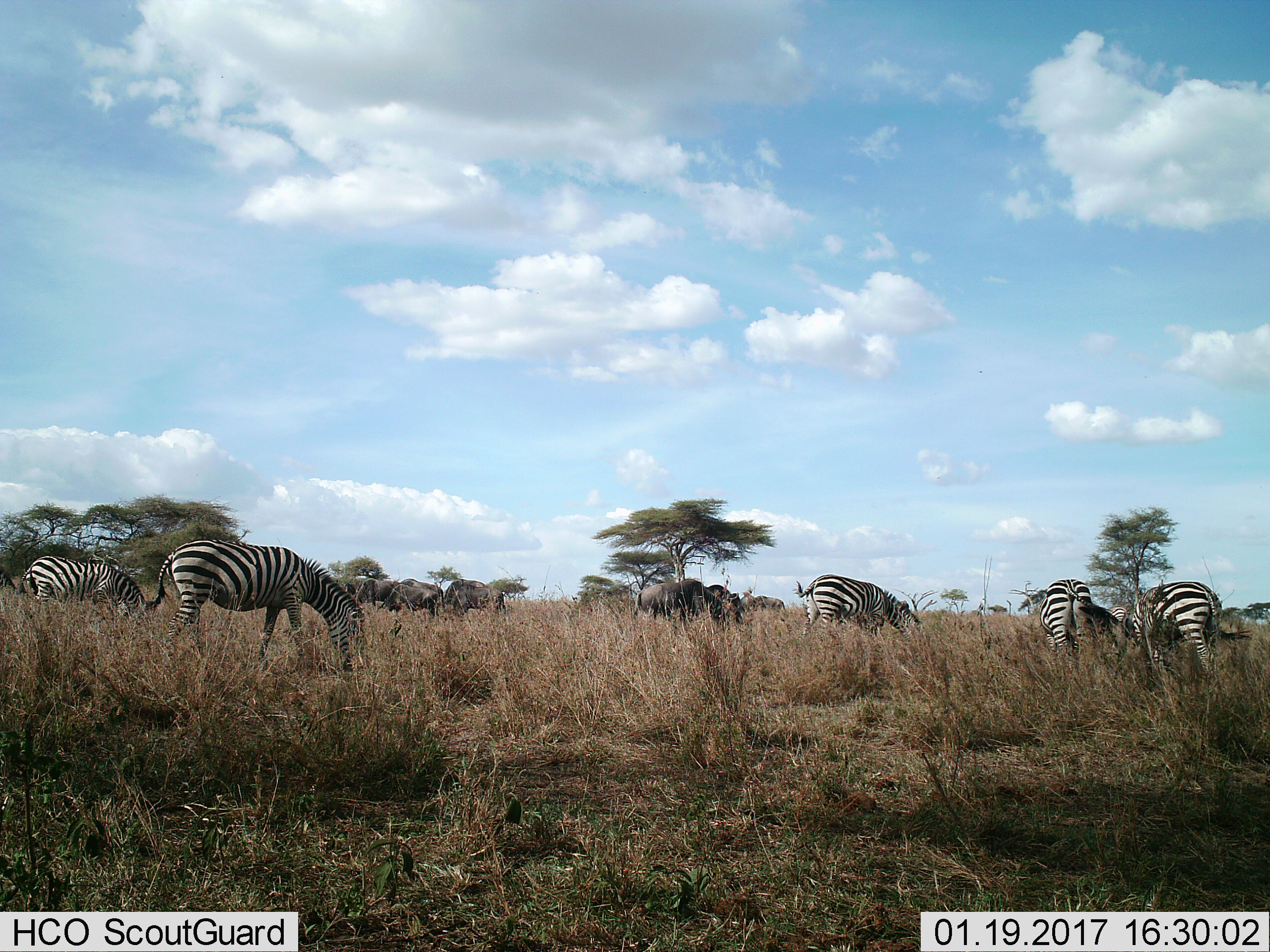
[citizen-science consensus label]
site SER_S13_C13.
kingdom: Animalia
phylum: Chordata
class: Mammalia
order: Artiodactyla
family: Bovidae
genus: Connochaetes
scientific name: Connochaetes taurinus taurinus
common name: blue wildebeest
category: wildebeestblue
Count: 8.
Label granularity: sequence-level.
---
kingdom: Animalia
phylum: Chordata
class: Mammalia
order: Perissodactyla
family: Equidae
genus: Equus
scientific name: Equus quagga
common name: plains zebra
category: zebraplains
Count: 6.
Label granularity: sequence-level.